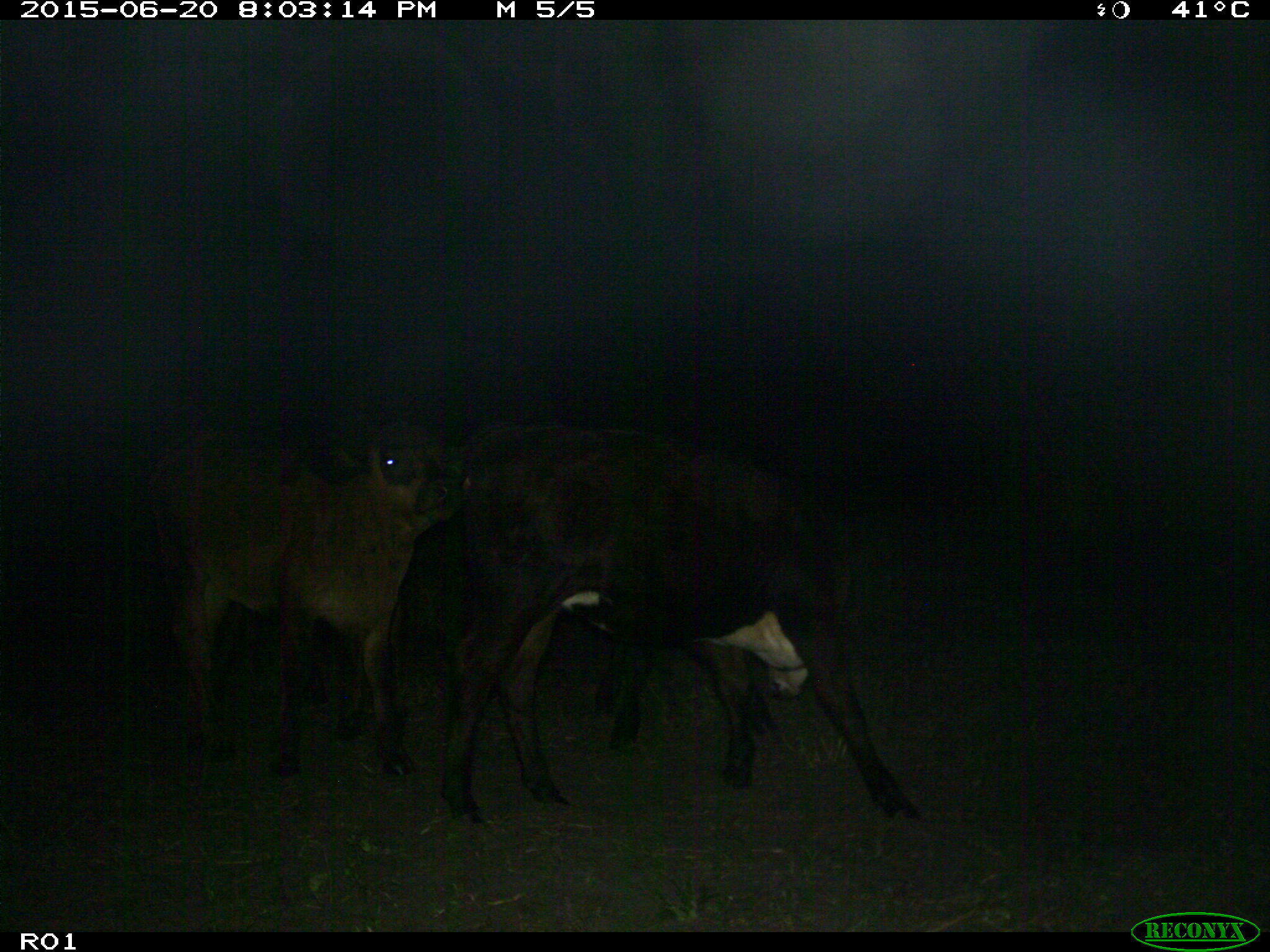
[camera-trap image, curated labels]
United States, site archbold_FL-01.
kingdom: Animalia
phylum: Chordata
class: Mammalia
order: Artiodactyla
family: Bovidae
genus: Bos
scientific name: Bos taurus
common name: domestic cow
Bos taurus (domestic cow).